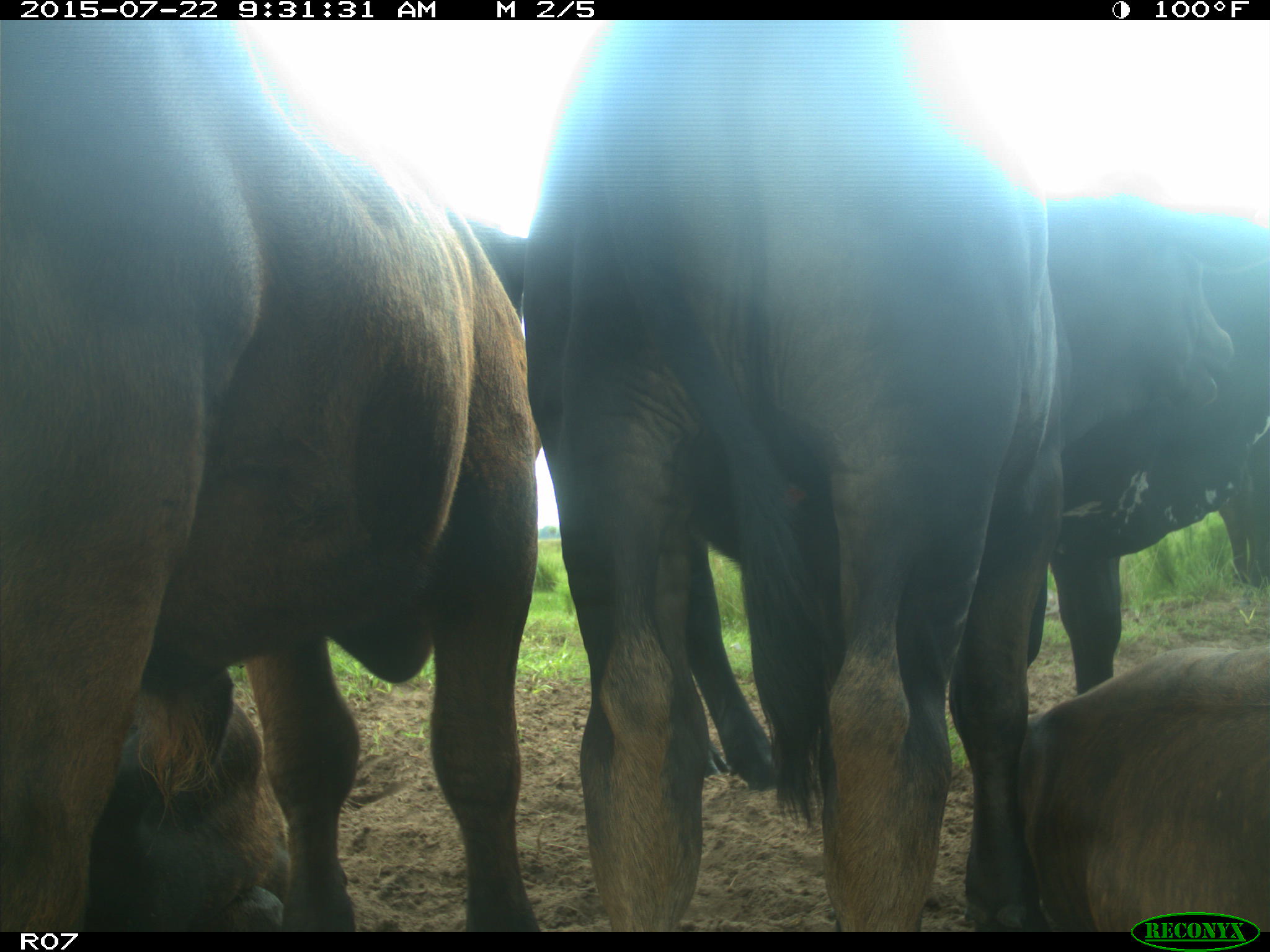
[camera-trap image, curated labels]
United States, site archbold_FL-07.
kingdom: Animalia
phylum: Chordata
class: Mammalia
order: Artiodactyla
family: Bovidae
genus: Bos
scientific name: Bos taurus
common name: domestic cow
Bos taurus (domestic cow).